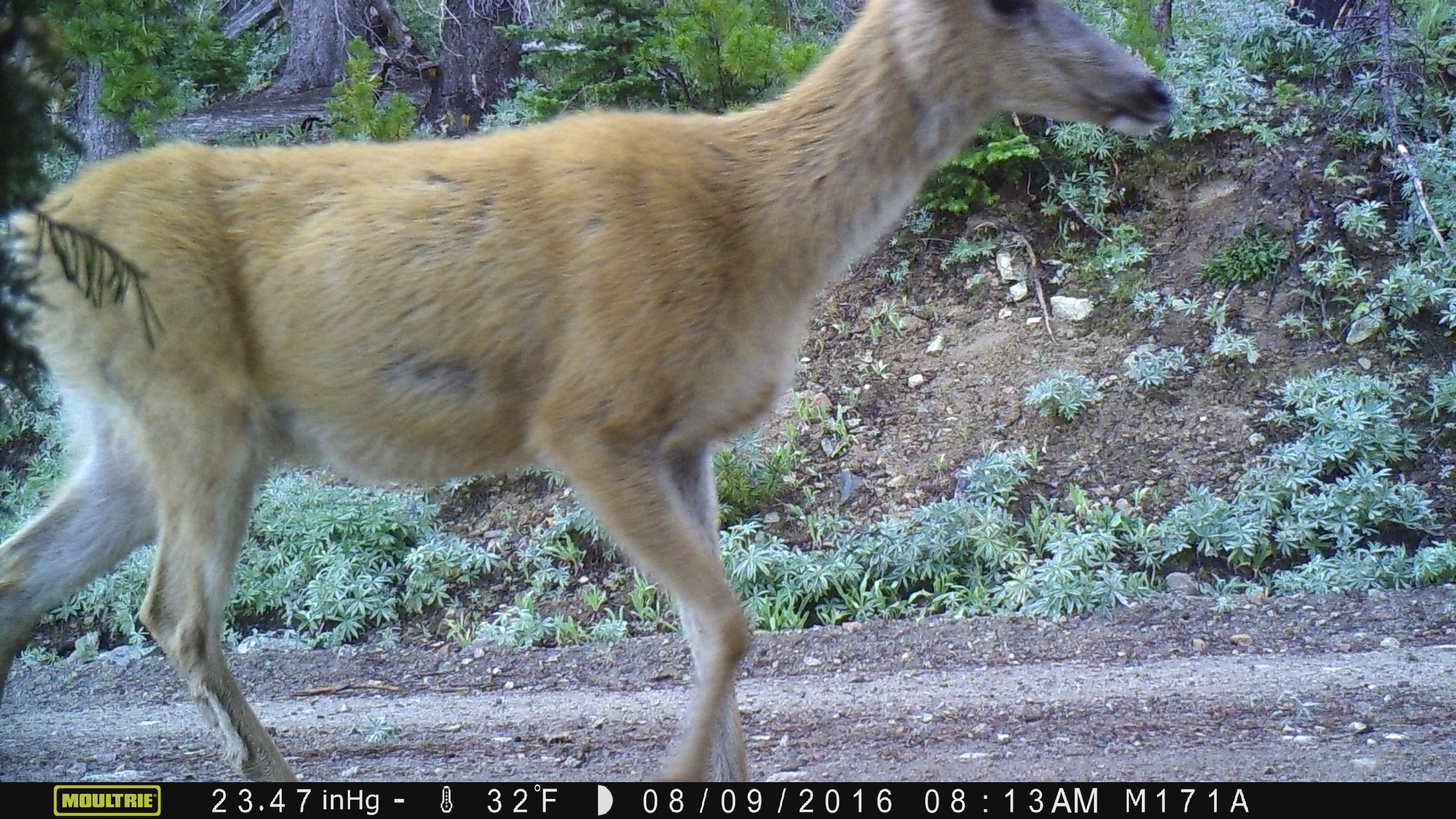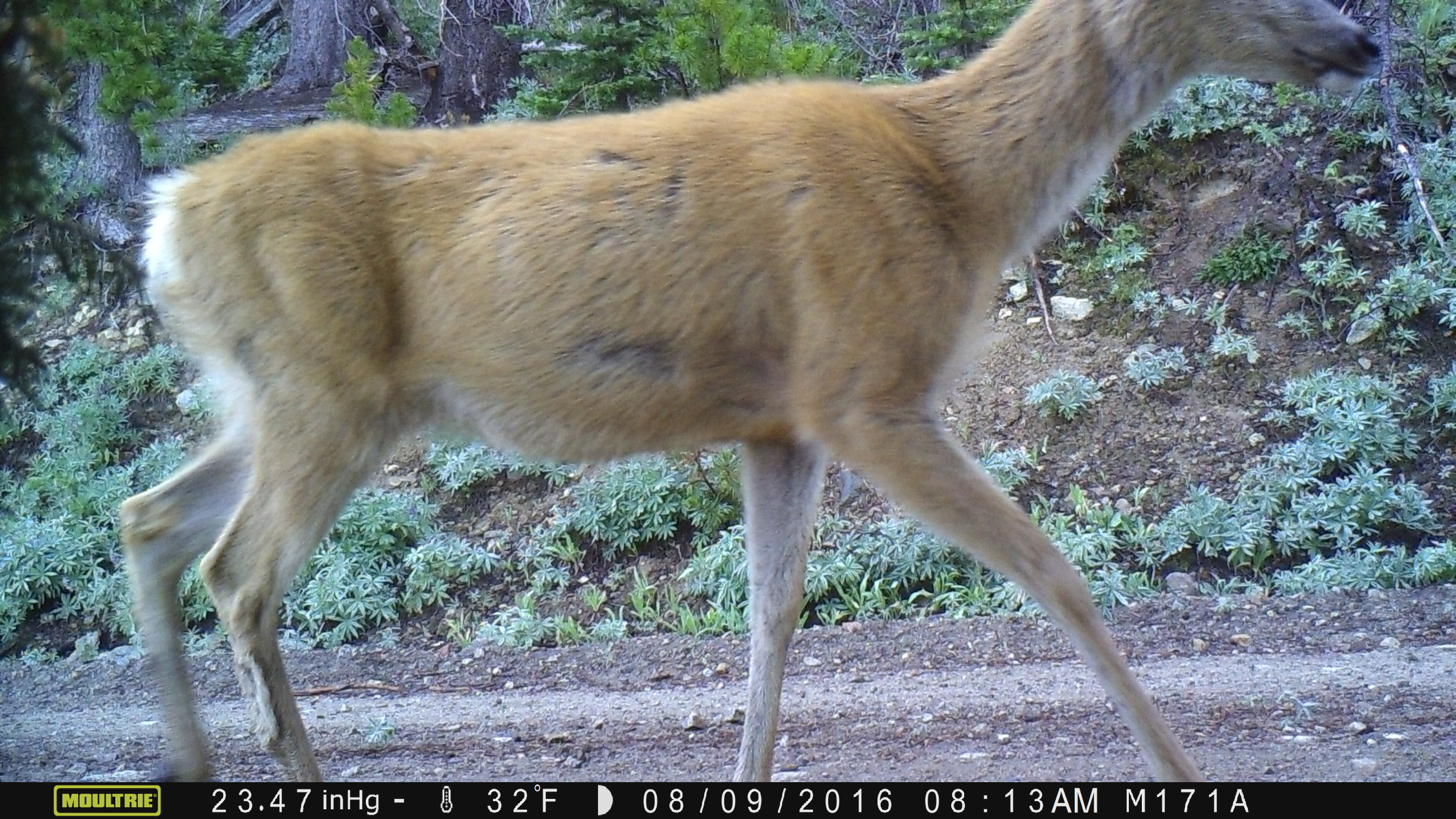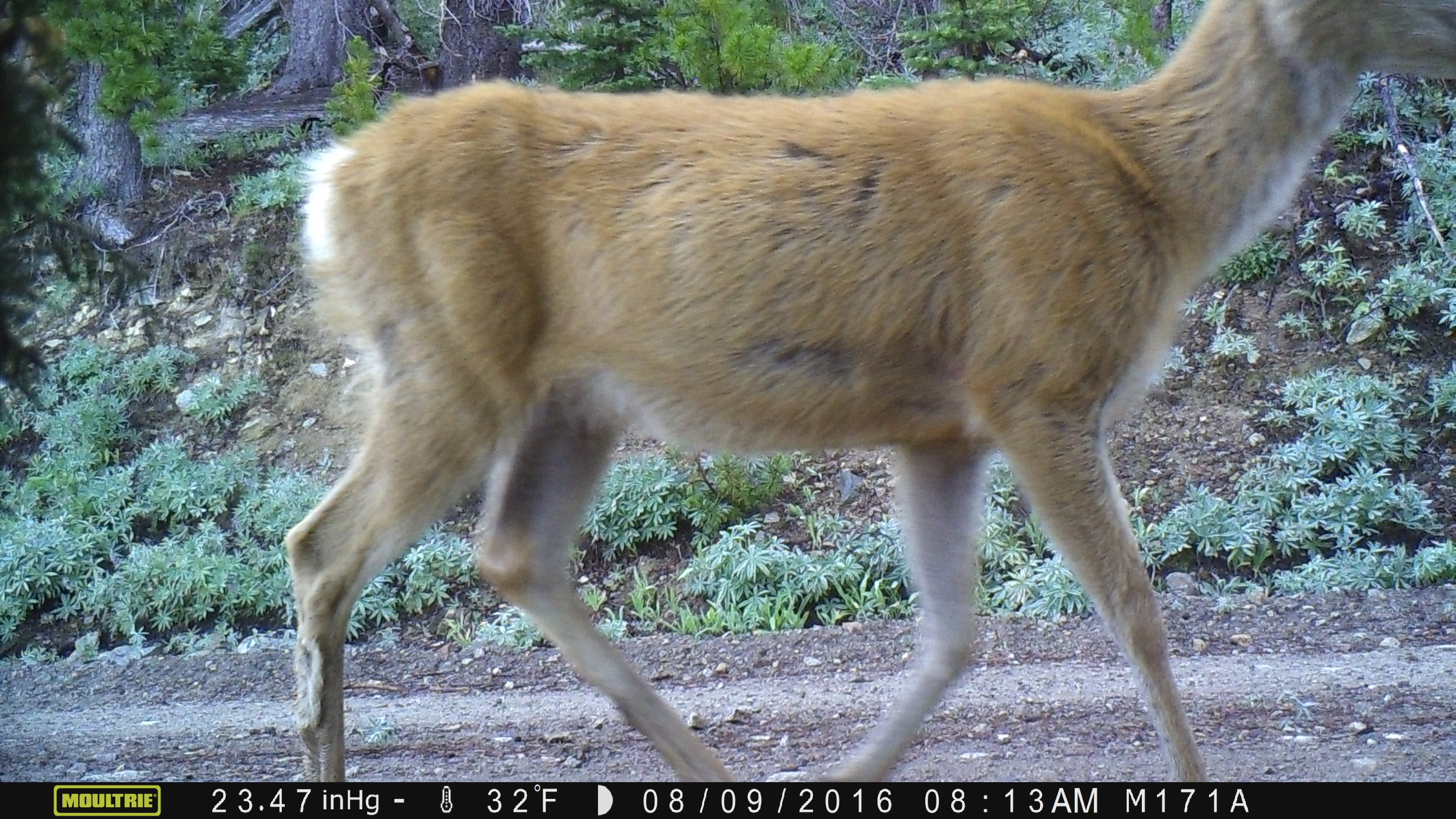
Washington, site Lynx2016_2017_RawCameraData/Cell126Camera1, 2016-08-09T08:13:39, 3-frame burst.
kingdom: Animalia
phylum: Chordata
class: Mammalia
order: Artiodactyla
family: Cervidae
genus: Odocoileus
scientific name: Odocoileus hemionus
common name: mule deer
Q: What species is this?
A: Odocoileus hemionus (mule deer).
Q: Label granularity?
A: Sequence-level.